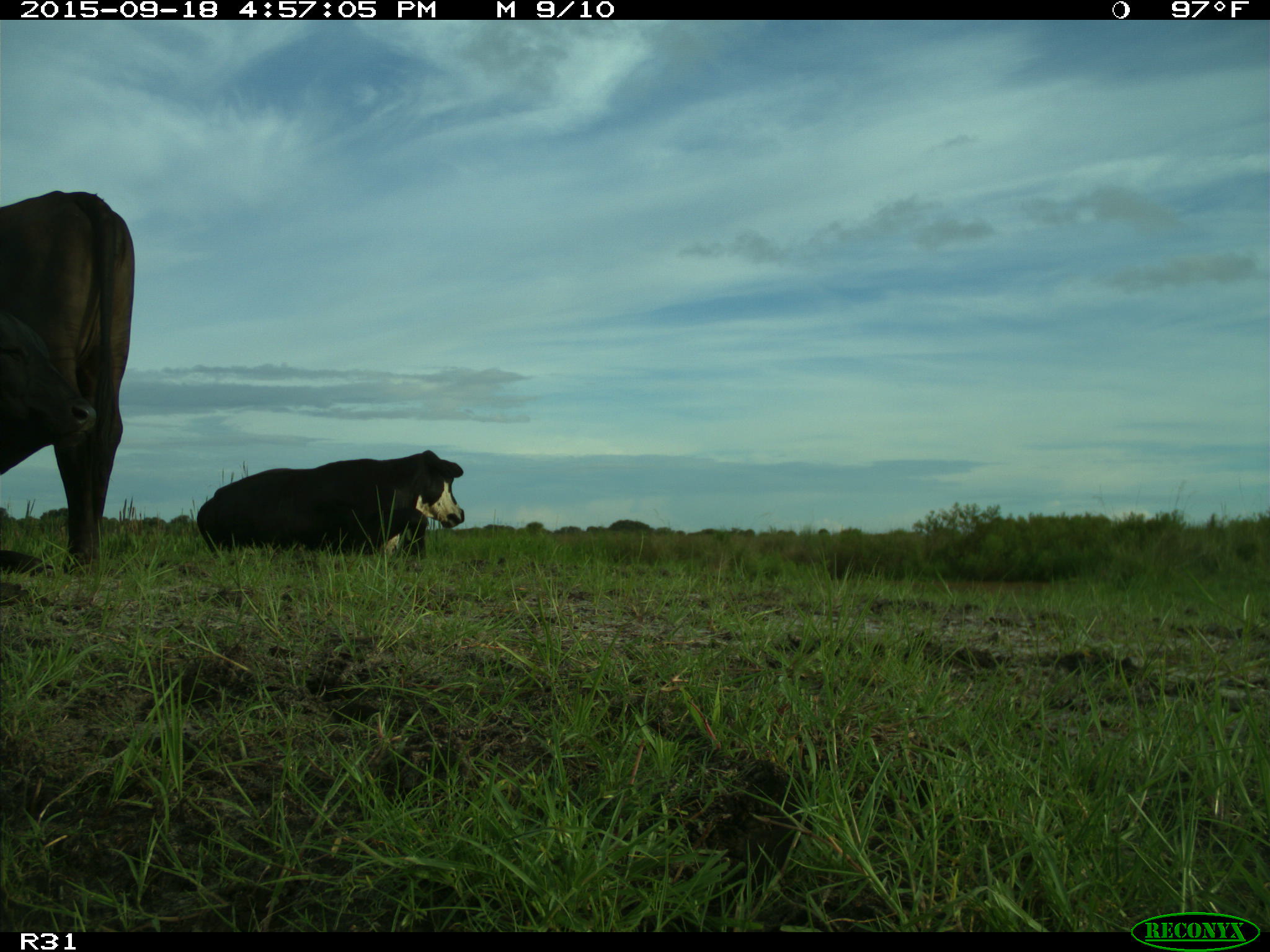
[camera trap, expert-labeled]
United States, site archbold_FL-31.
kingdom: Animalia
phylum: Chordata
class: Mammalia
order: Artiodactyla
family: Bovidae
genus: Bos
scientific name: Bos taurus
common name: domestic cow